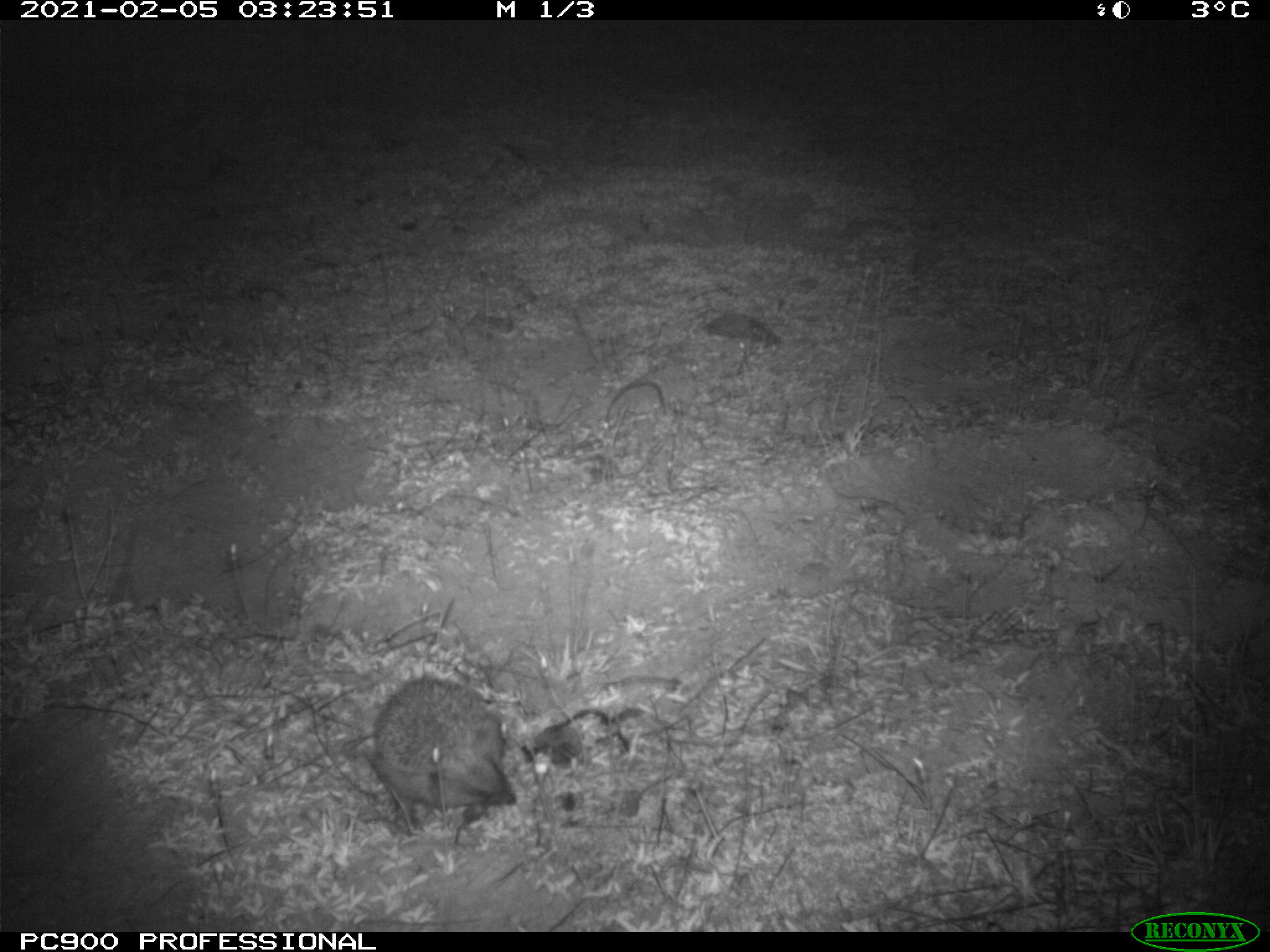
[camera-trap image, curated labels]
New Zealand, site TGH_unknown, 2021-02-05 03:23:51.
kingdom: Animalia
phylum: Chordata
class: Mammalia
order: Eulipotyphla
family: Erinaceidae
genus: Erinaceus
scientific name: Erinaceus europaeus europaeus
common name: european hedgehog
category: hedgehog